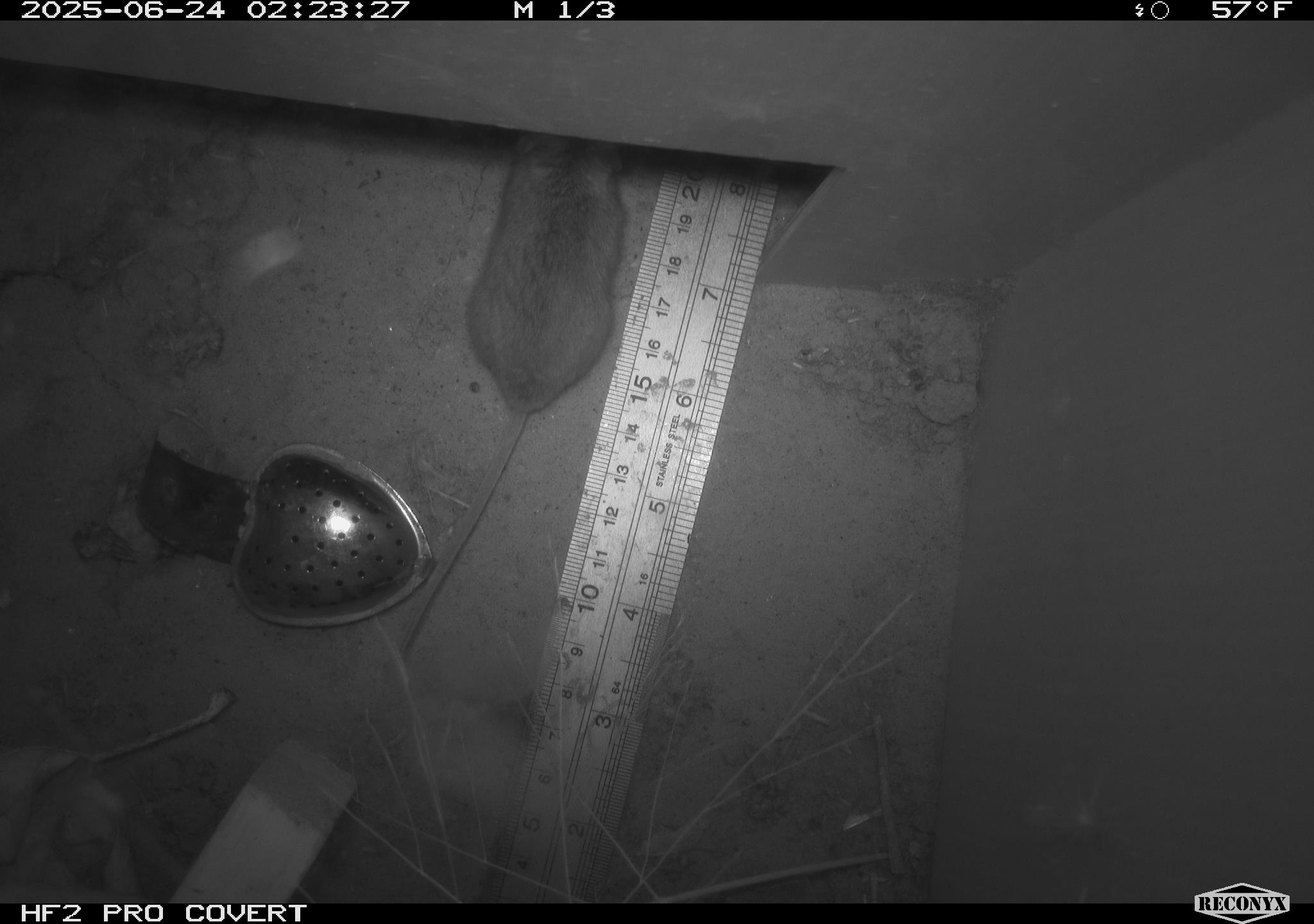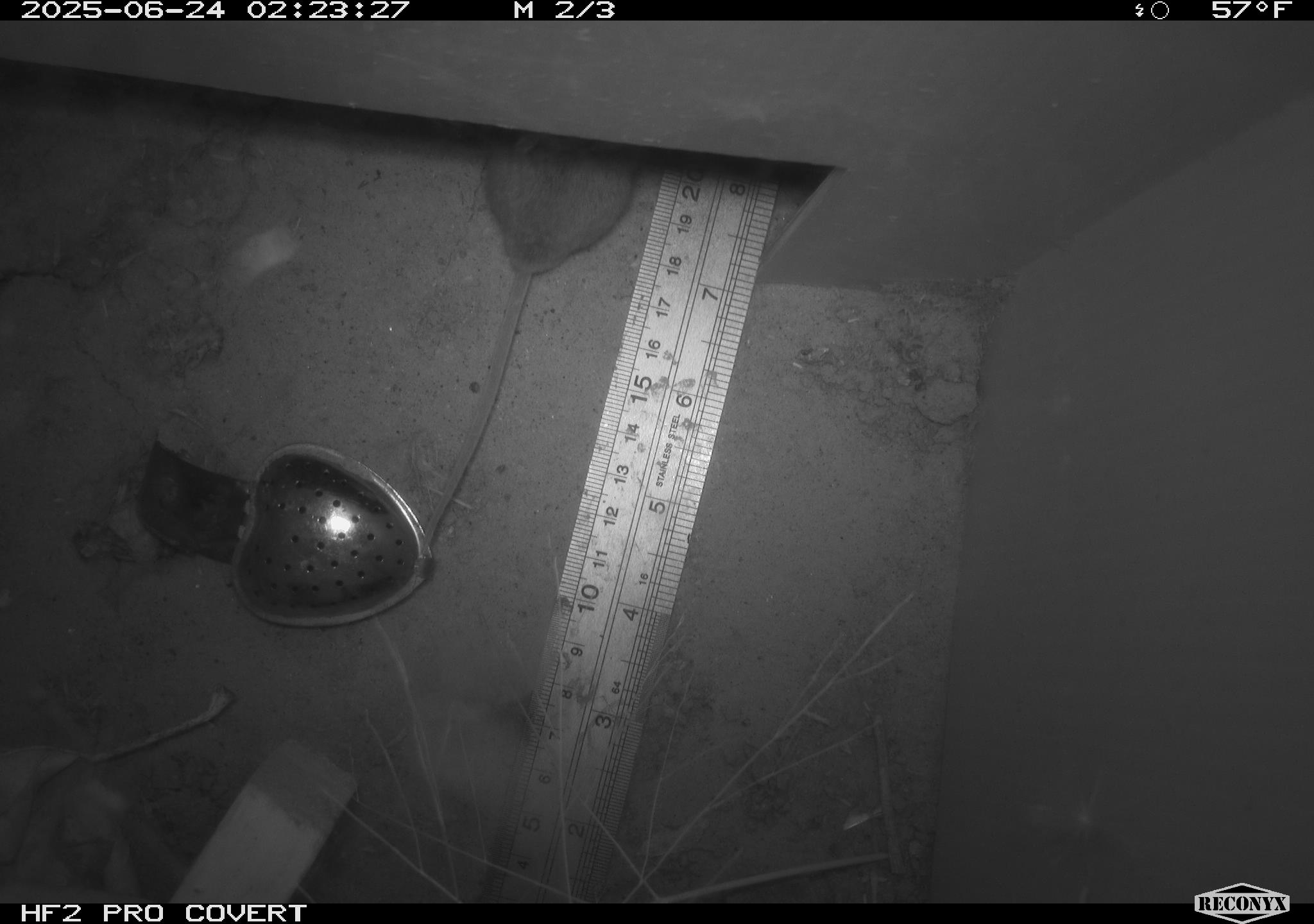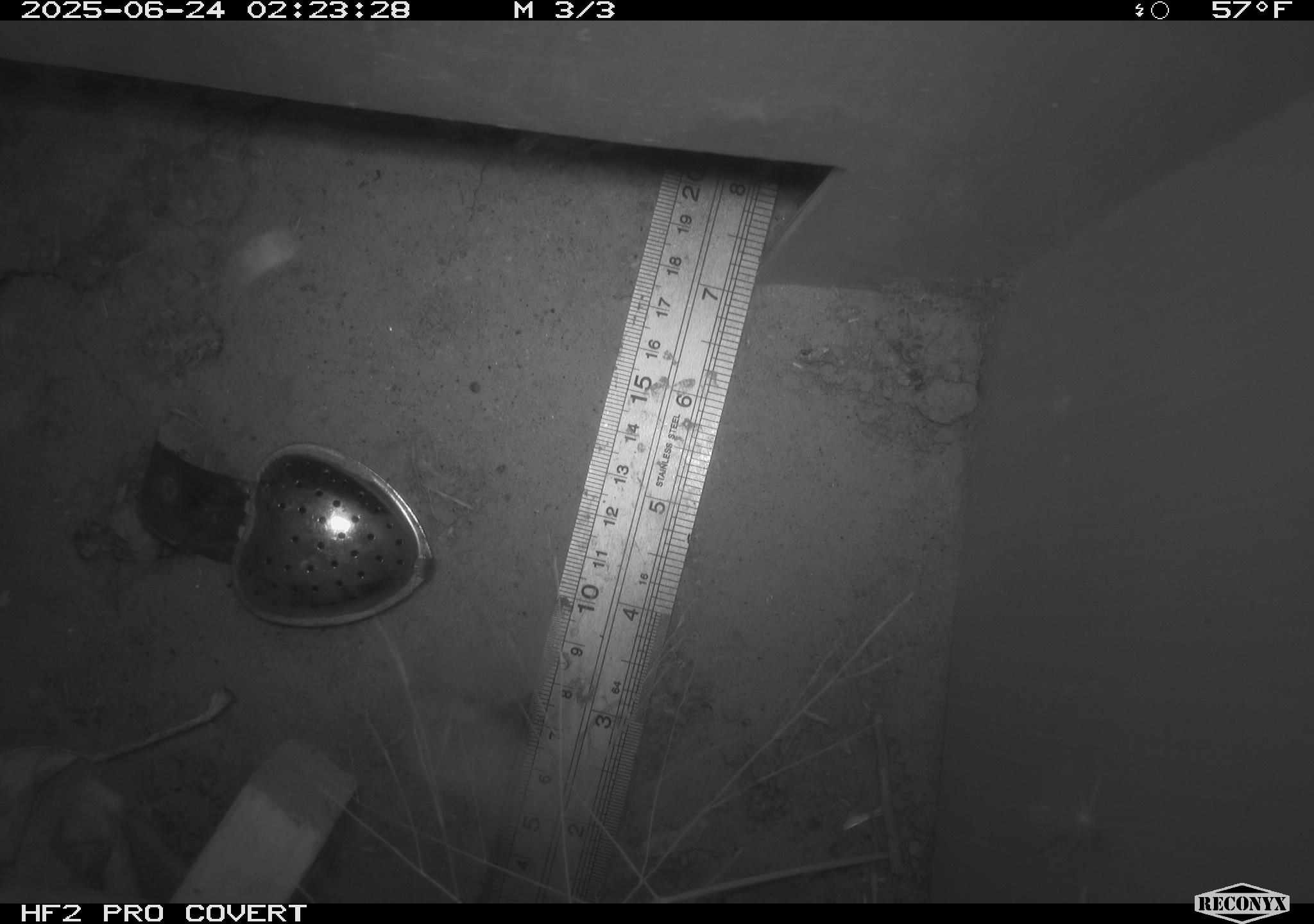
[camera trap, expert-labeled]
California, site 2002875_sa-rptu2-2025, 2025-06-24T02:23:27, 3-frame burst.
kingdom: Animalia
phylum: Chordata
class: Mammalia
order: Rodentia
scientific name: Rodentia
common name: mouse species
Mouse species (Rodentia).